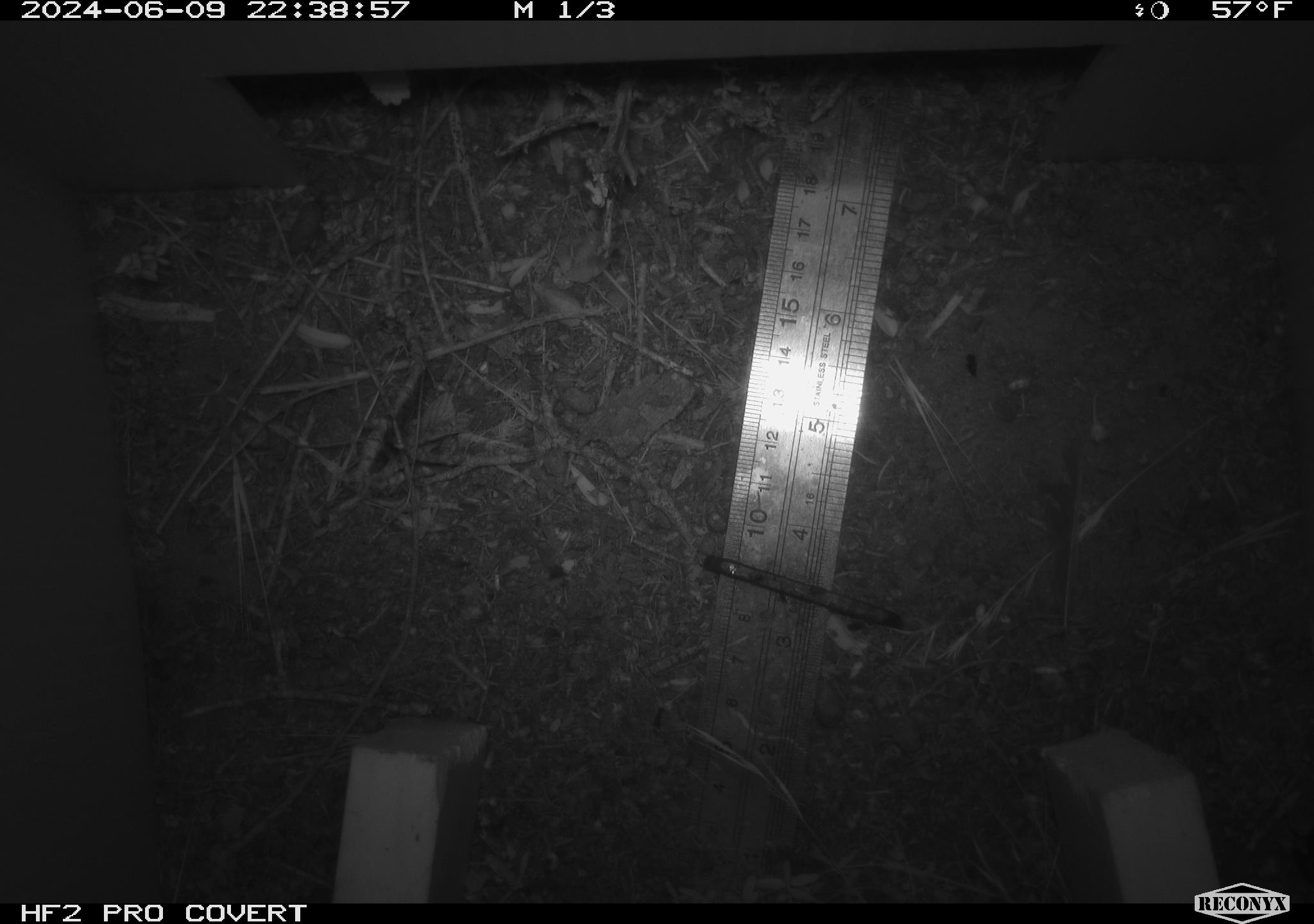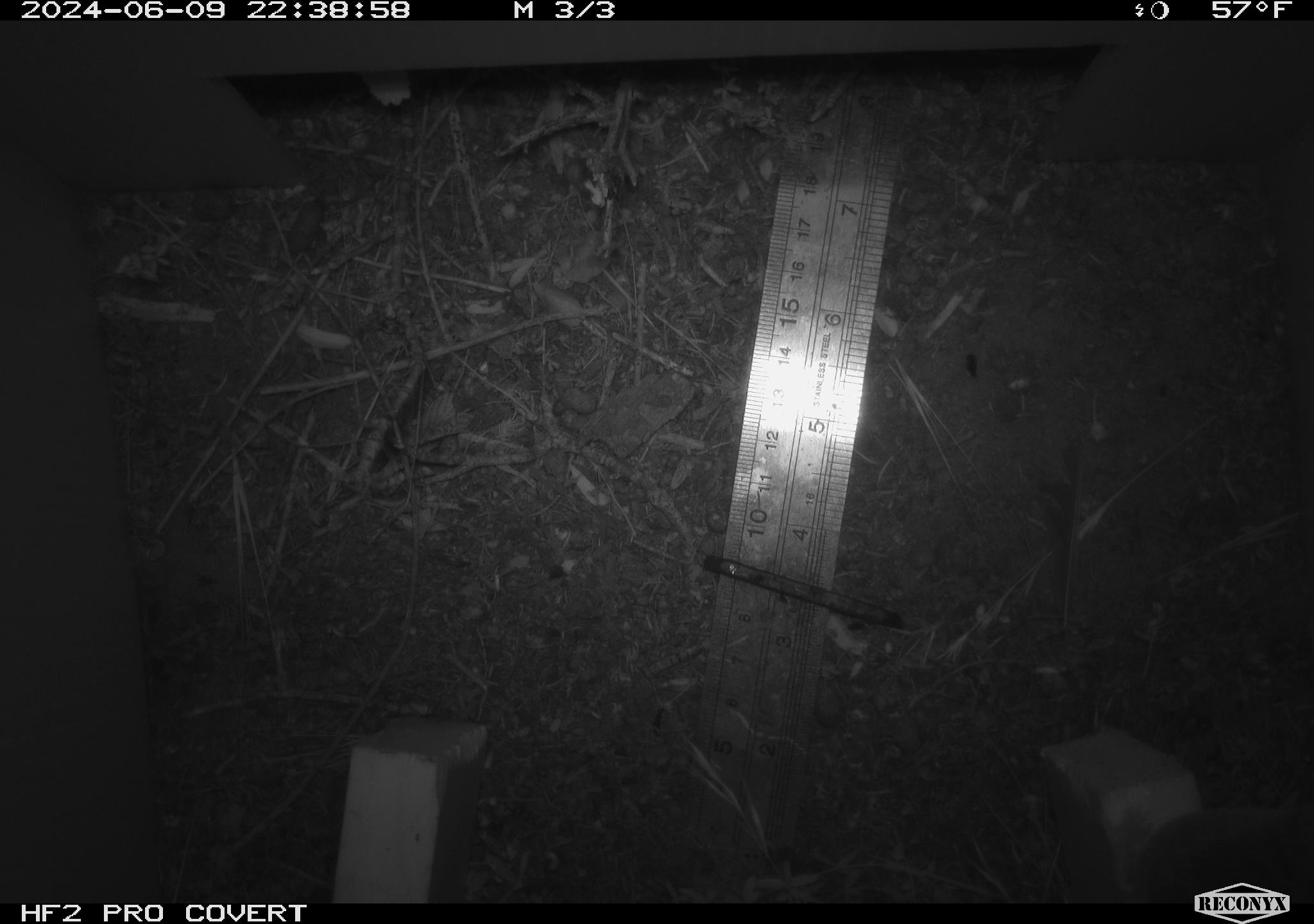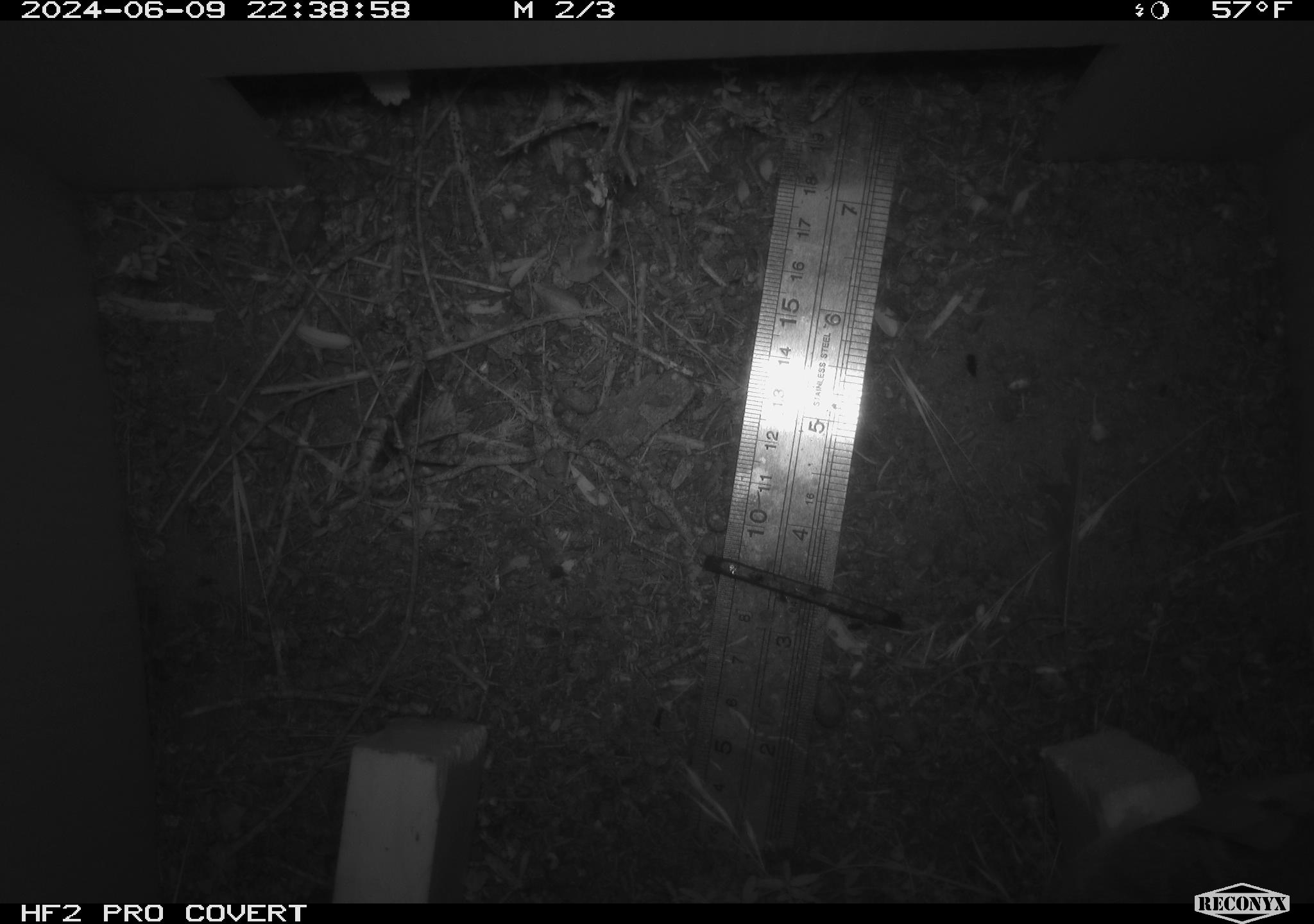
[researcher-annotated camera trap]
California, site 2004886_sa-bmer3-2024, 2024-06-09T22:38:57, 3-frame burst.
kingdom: Animalia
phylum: Chordata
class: Mammalia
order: Rodentia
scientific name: Rodentia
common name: mouse species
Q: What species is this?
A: Mouse species (Rodentia).